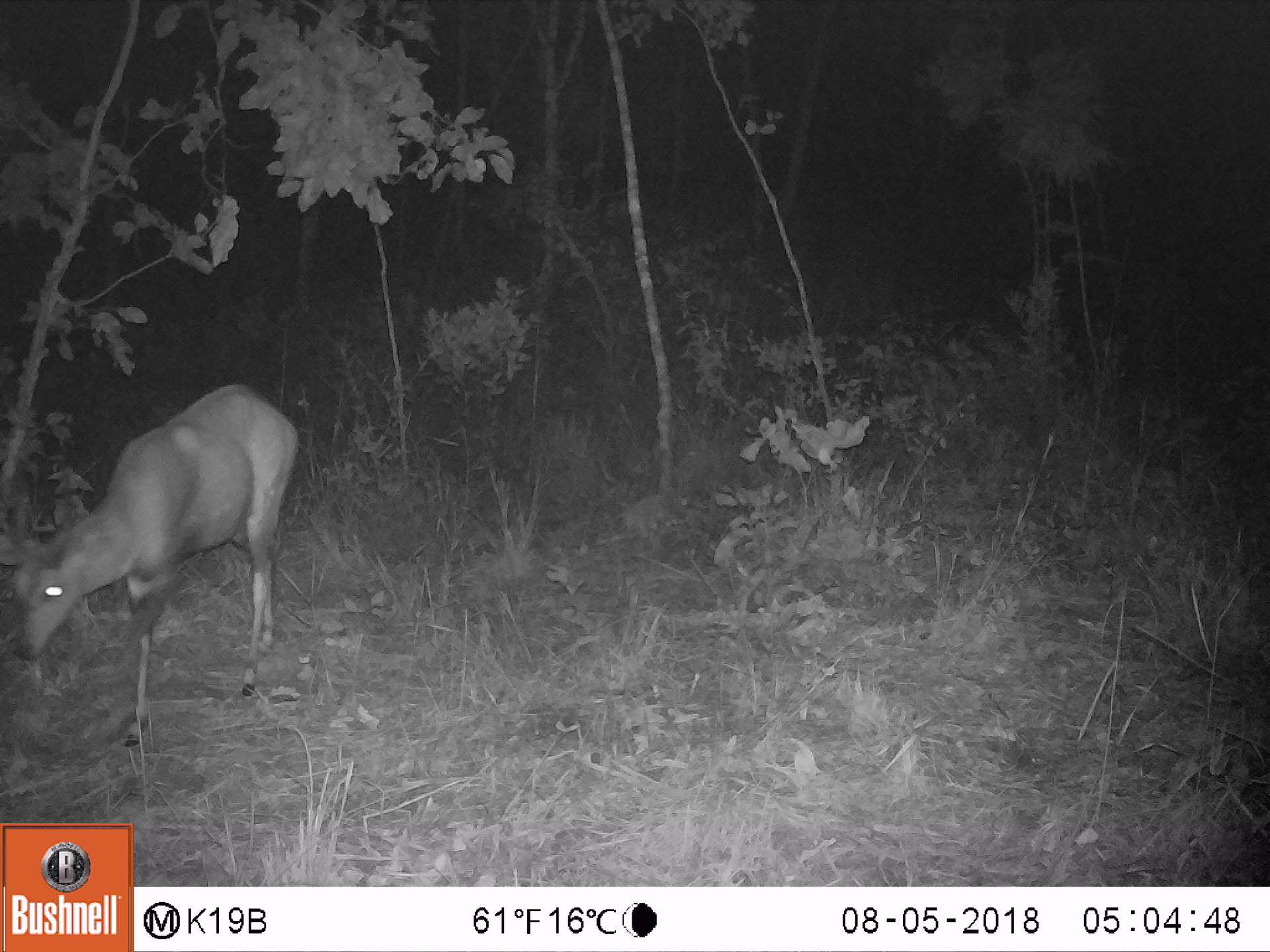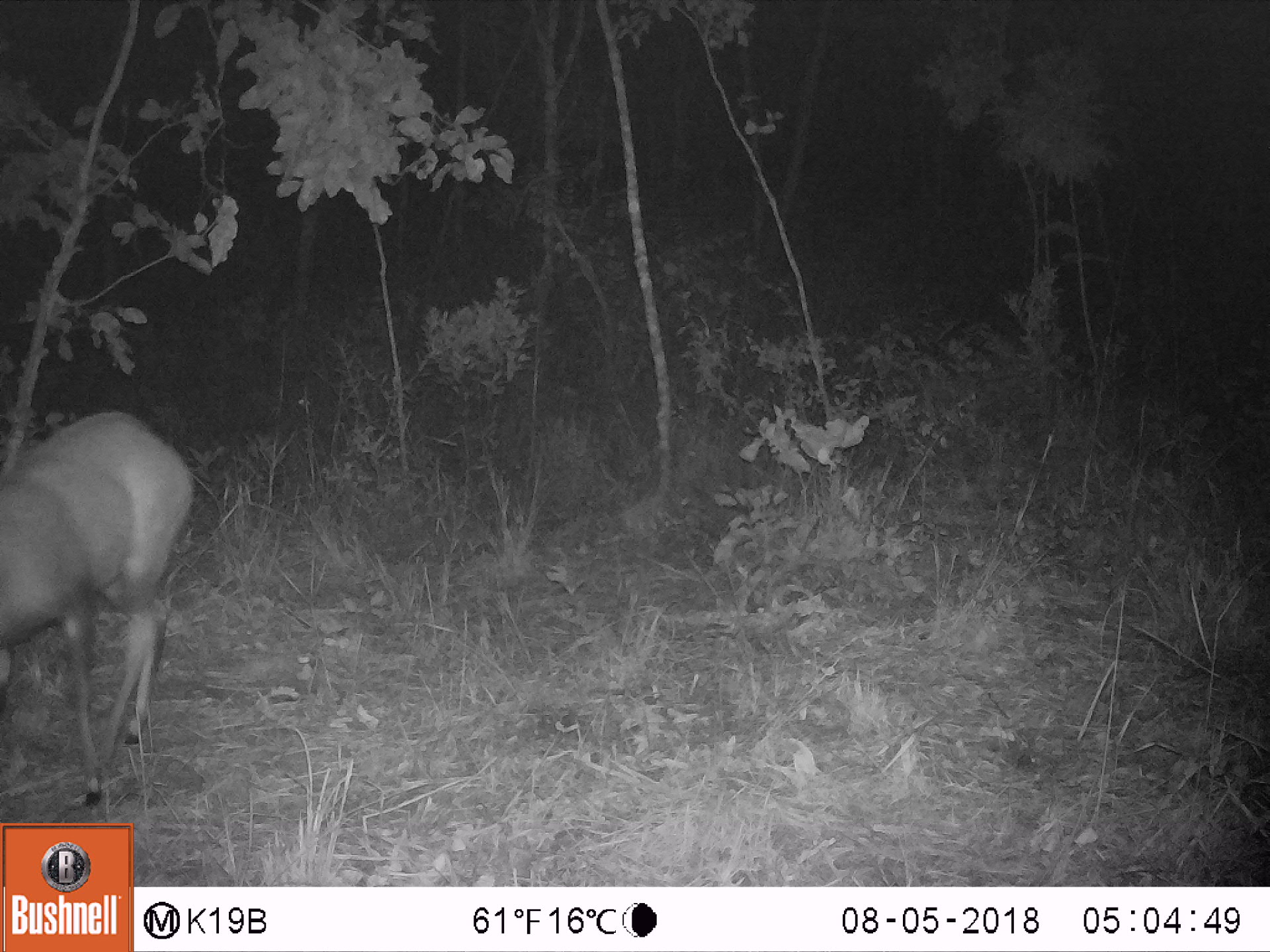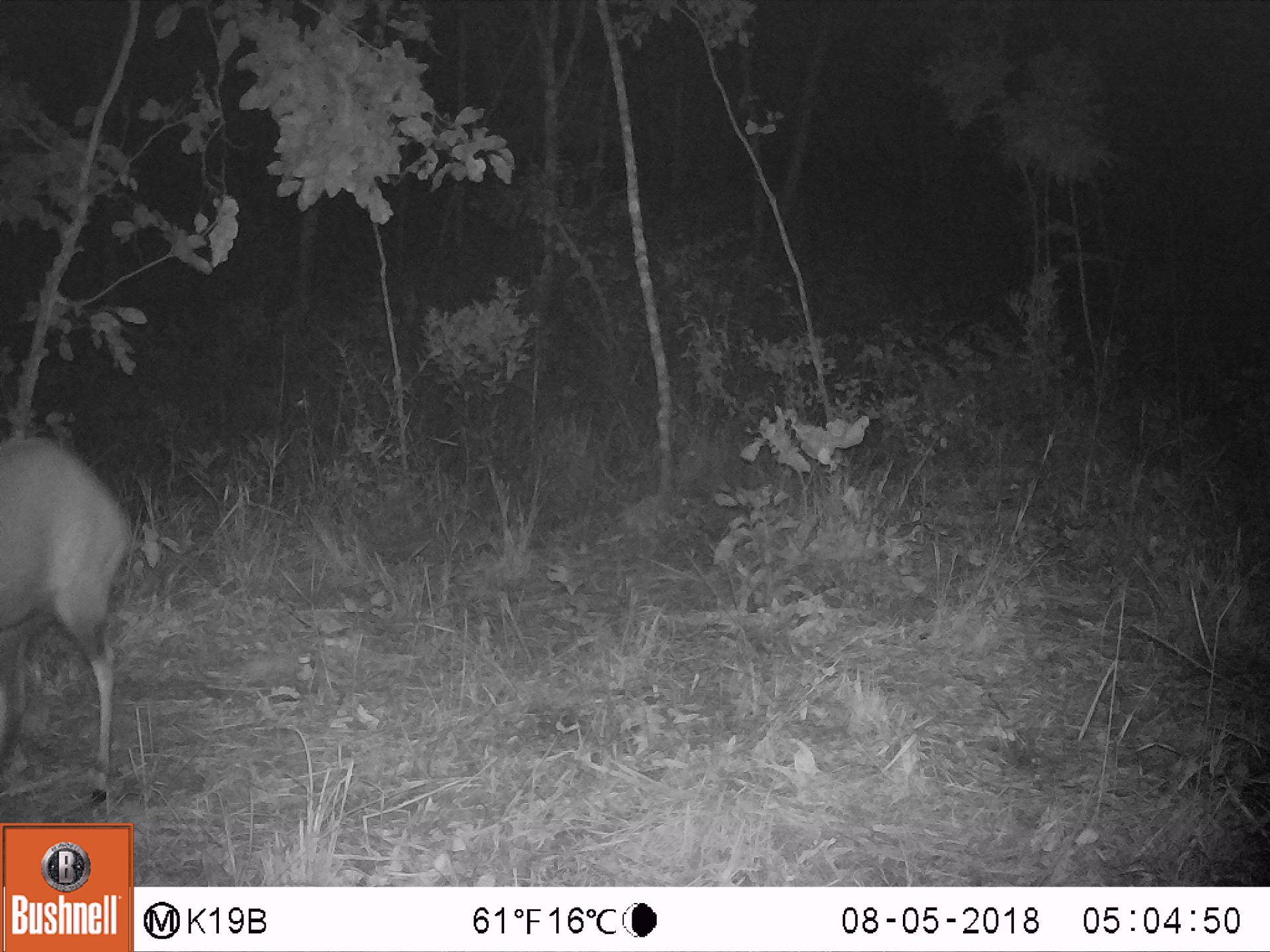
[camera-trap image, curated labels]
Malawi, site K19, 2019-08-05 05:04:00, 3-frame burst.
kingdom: Animalia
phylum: Chordata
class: Mammalia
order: Artiodactyla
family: Bovidae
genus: Tragelaphus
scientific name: Tragelaphus sylvaticus sylvaticus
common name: cape bushbuck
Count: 1.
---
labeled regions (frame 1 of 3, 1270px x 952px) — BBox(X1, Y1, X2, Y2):
cape bushbuck: BBox(2, 374, 302, 756)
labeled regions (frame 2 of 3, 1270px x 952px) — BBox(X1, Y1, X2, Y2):
cape bushbuck: BBox(0, 403, 198, 816)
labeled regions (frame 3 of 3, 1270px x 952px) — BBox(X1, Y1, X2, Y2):
cape bushbuck: BBox(0, 426, 139, 819)